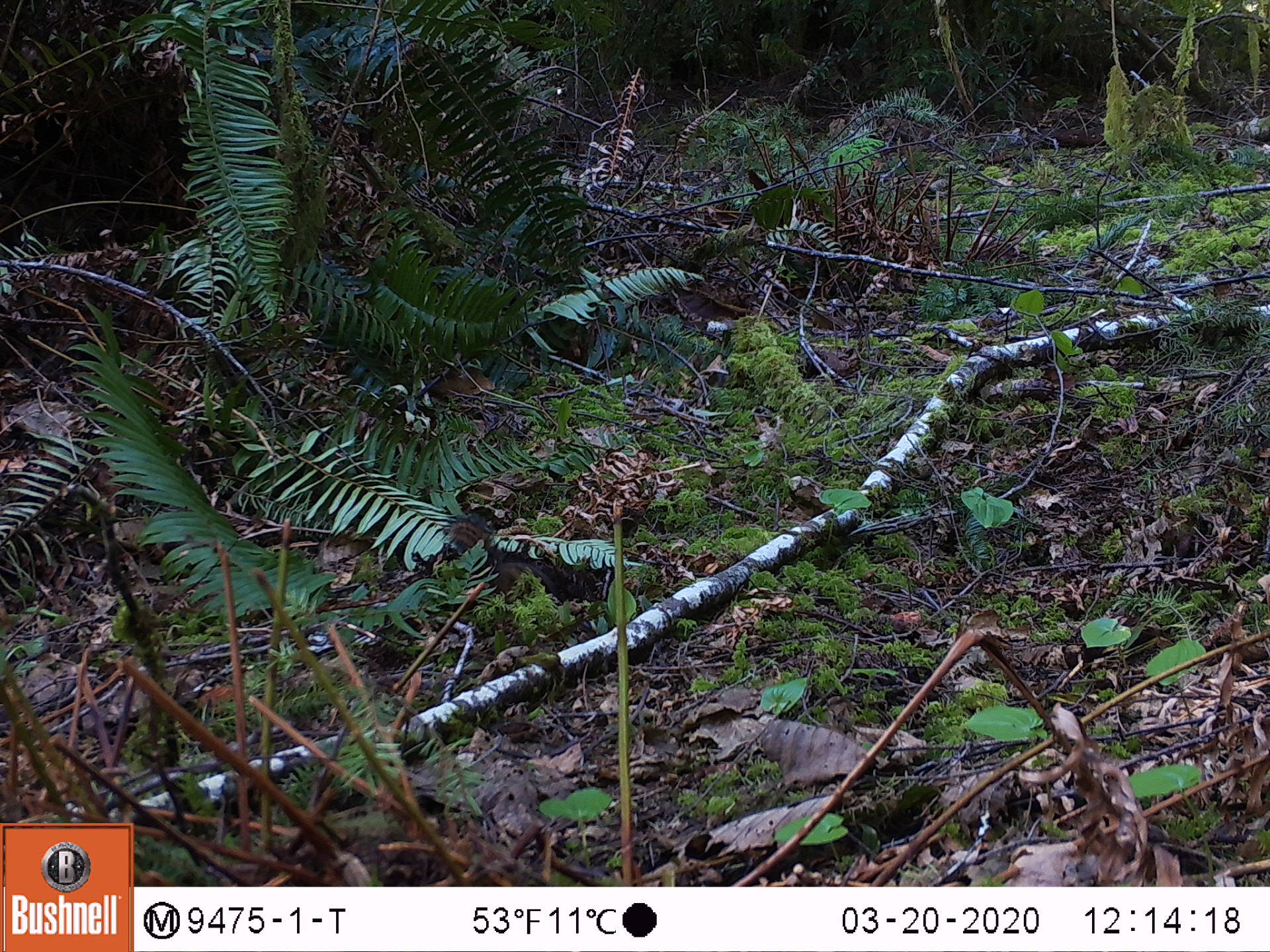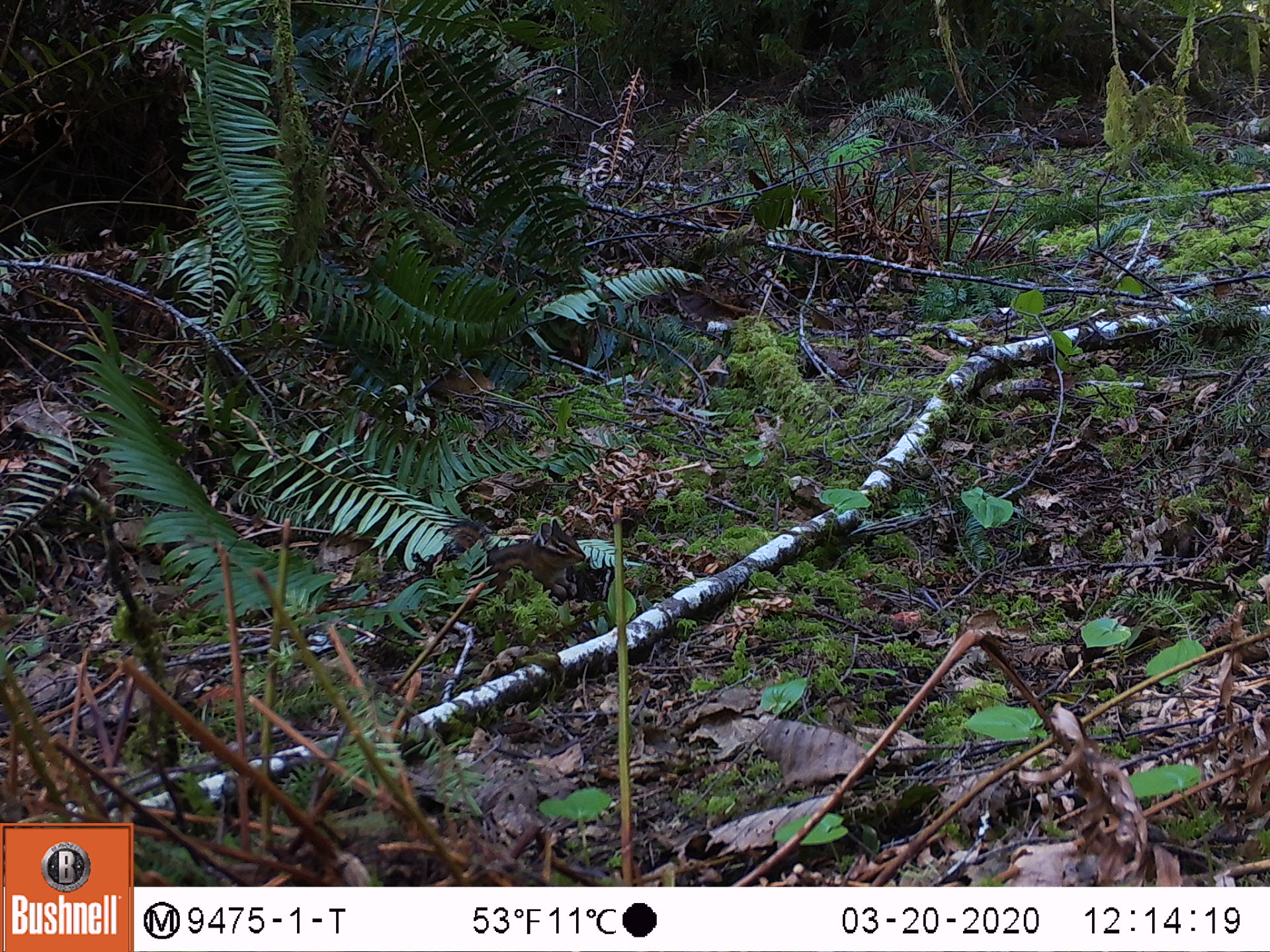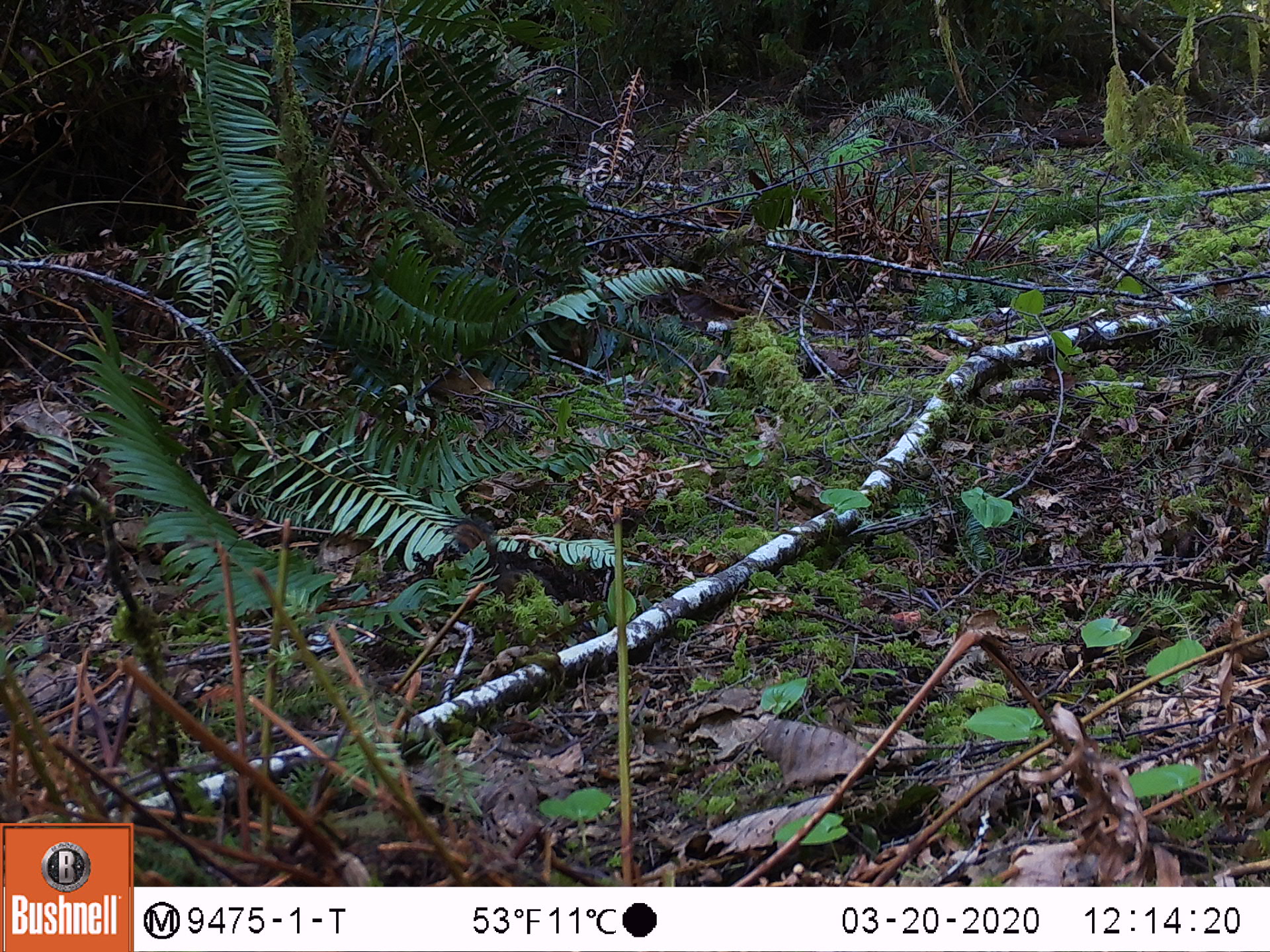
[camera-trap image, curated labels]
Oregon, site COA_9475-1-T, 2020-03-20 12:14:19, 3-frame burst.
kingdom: Animalia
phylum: Chordata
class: Mammalia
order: Rodentia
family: Sciuridae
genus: Neotamias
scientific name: Neotamias townsendii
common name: townsend's chipmunk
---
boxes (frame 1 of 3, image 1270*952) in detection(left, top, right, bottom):
townsend's chipmunk: detection(444, 510, 558, 599)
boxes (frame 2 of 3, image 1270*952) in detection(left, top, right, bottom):
townsend's chipmunk: detection(443, 506, 587, 602)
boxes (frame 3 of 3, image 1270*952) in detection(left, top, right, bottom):
townsend's chipmunk: detection(448, 514, 529, 601)